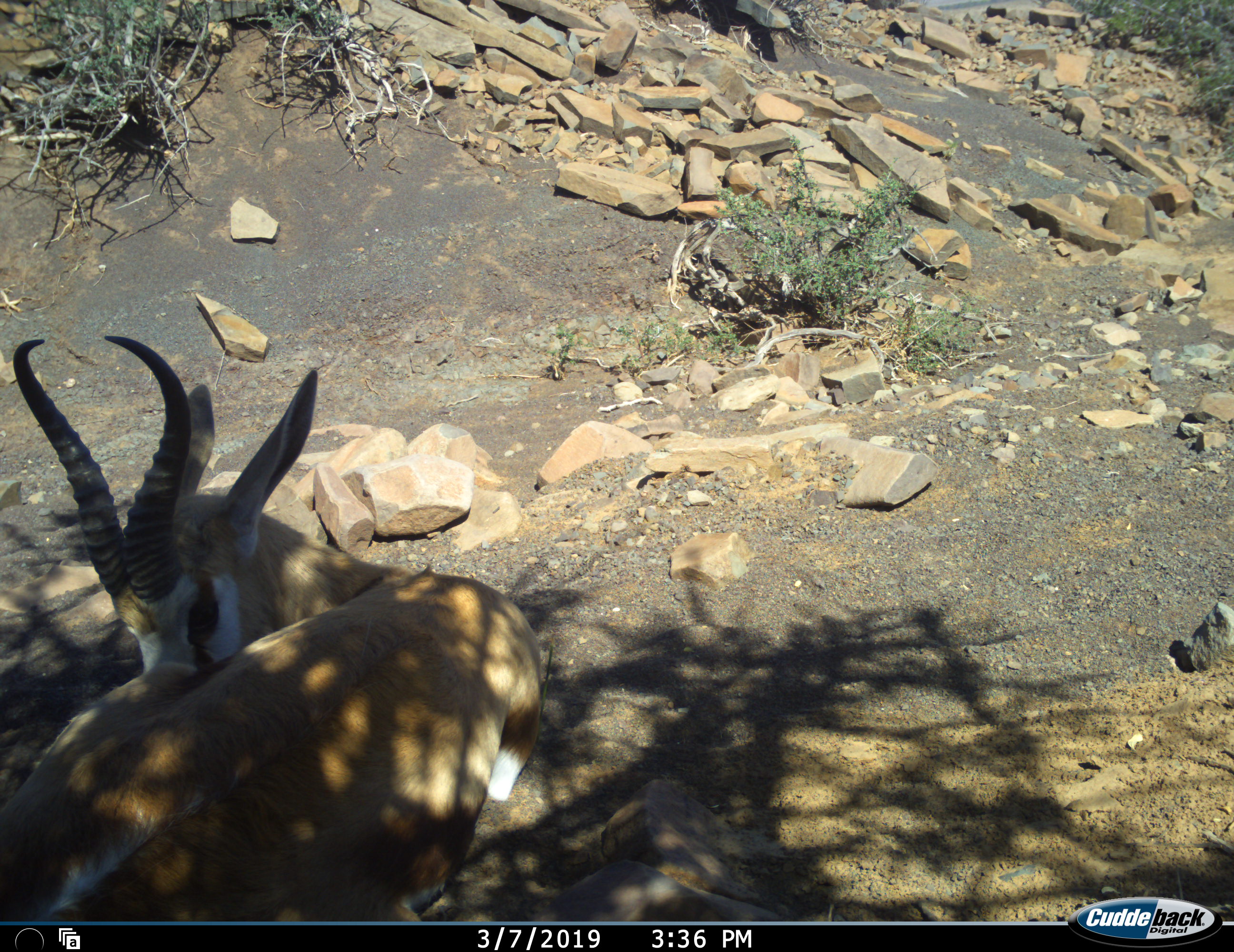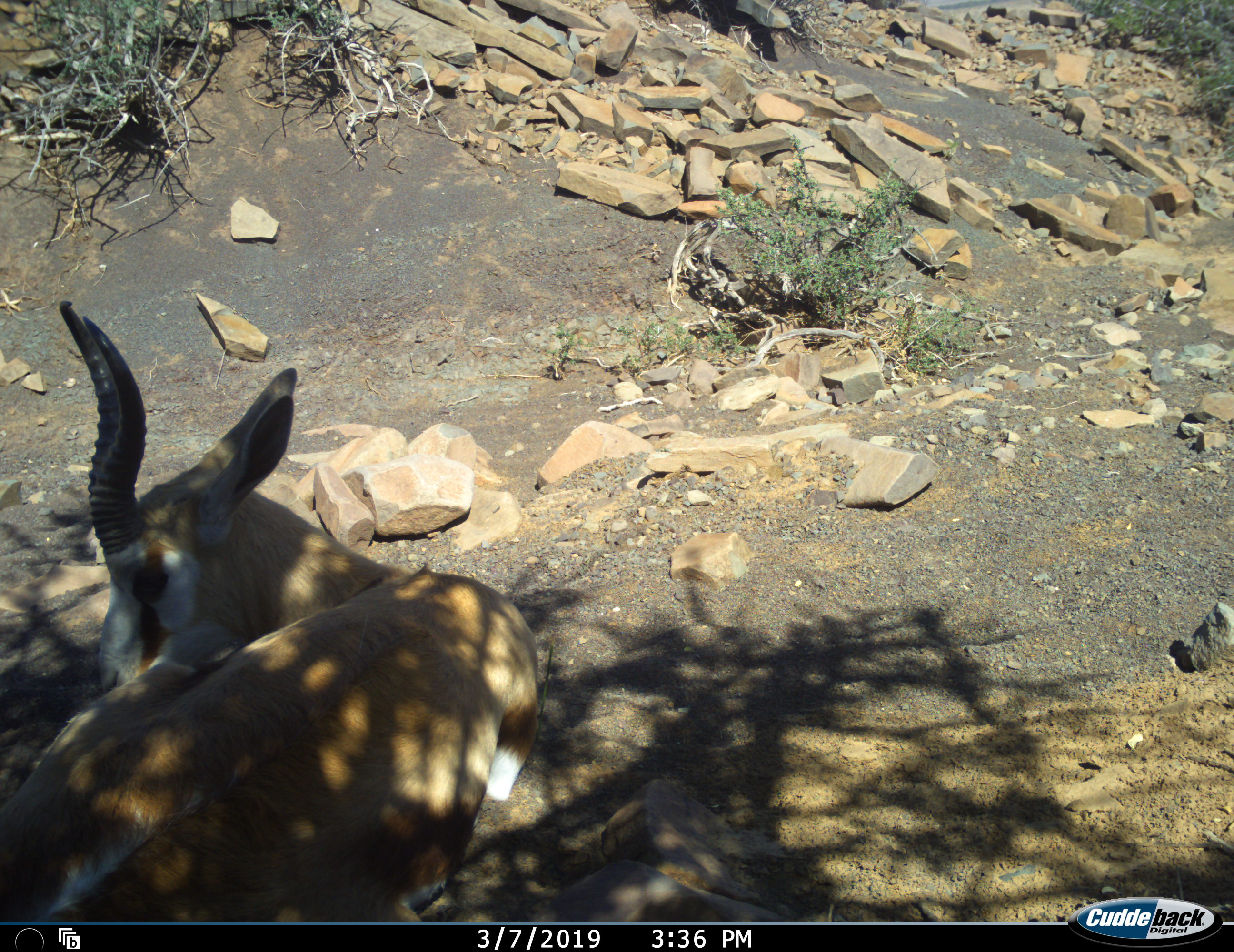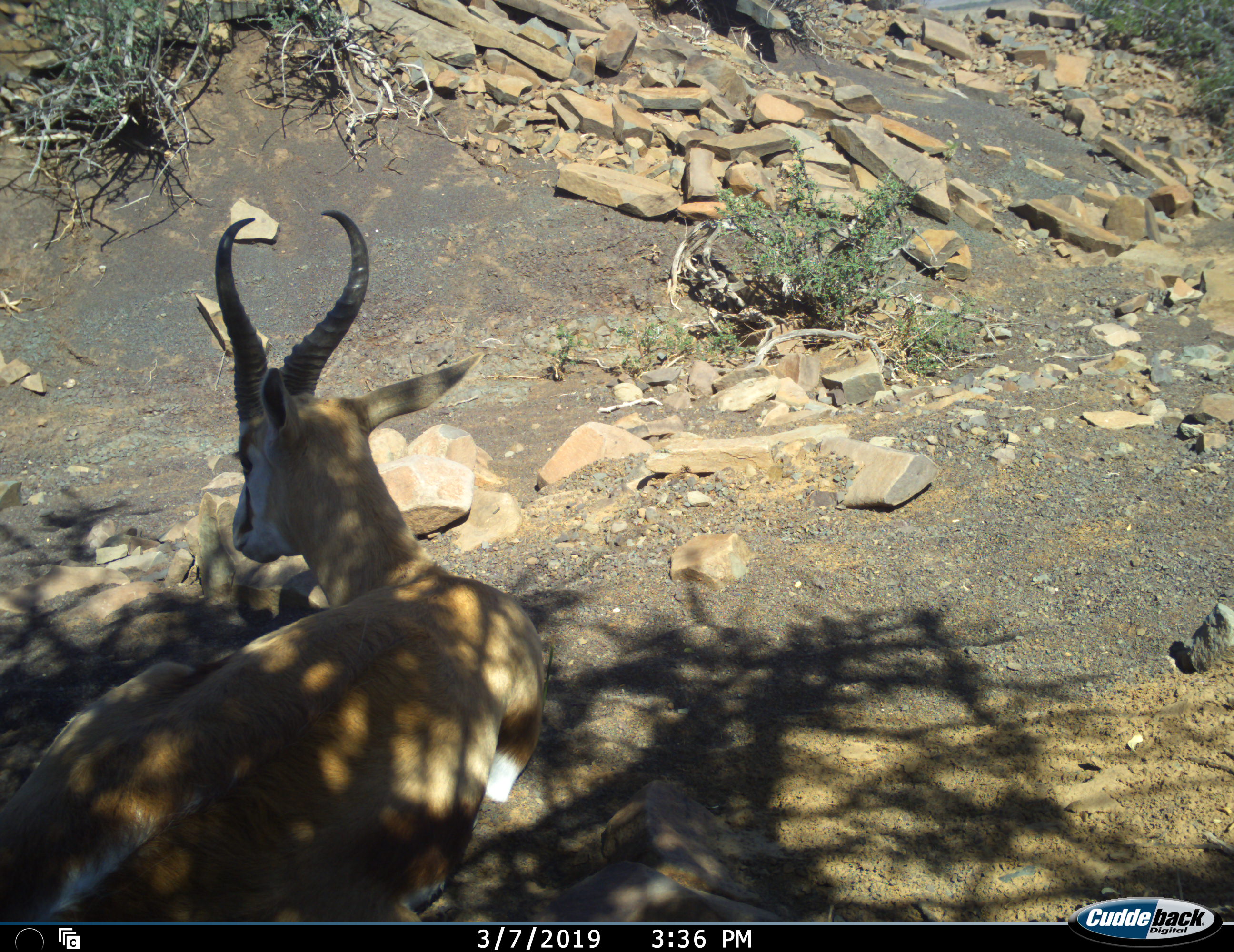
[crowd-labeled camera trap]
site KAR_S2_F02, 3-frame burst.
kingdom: Animalia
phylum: Chordata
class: Mammalia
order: Artiodactyla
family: Bovidae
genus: Antidorcas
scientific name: Antidorcas marsupialis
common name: springbok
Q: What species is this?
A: Springbok (Antidorcas marsupialis).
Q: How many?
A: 1.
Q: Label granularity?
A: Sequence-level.